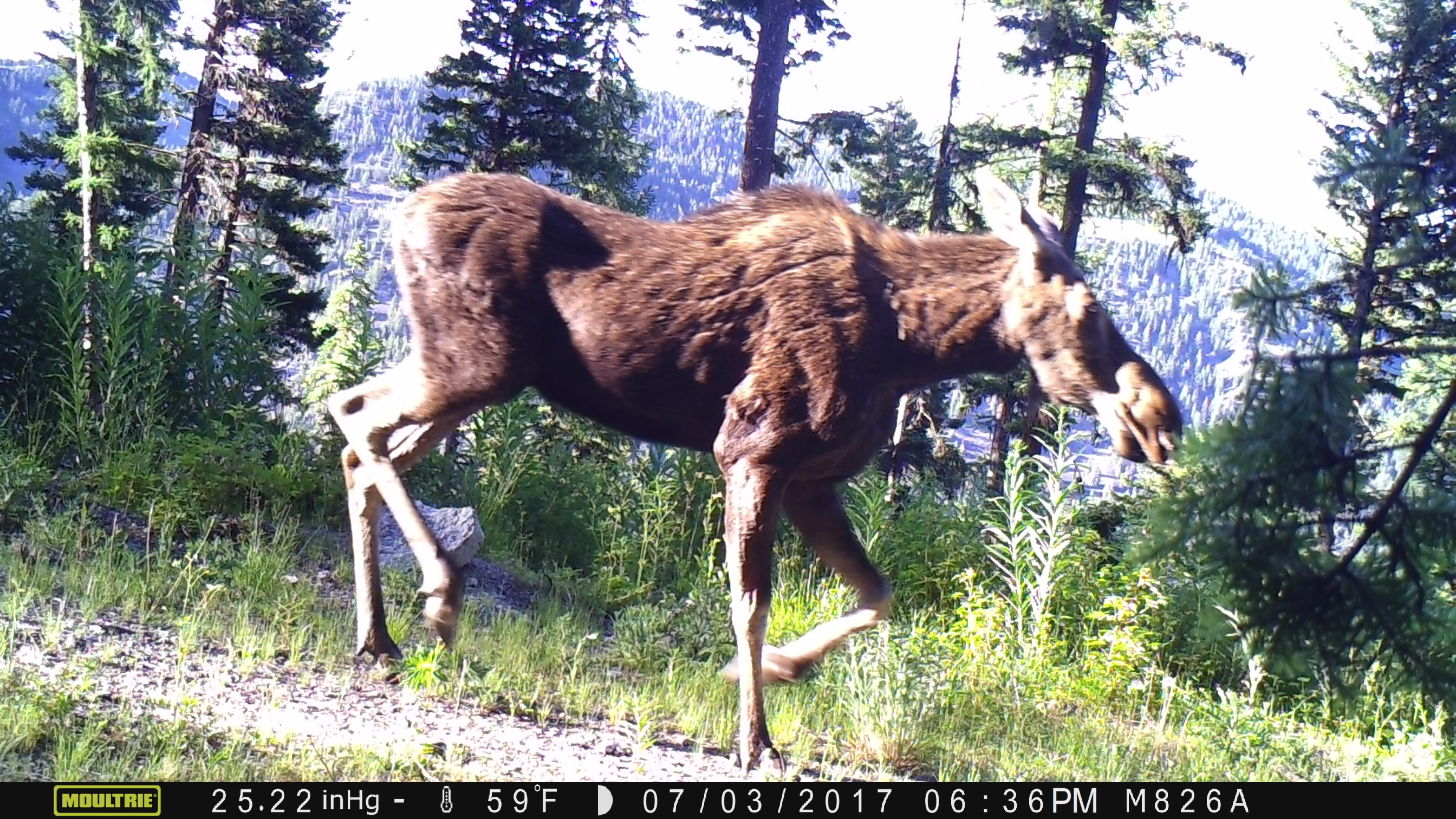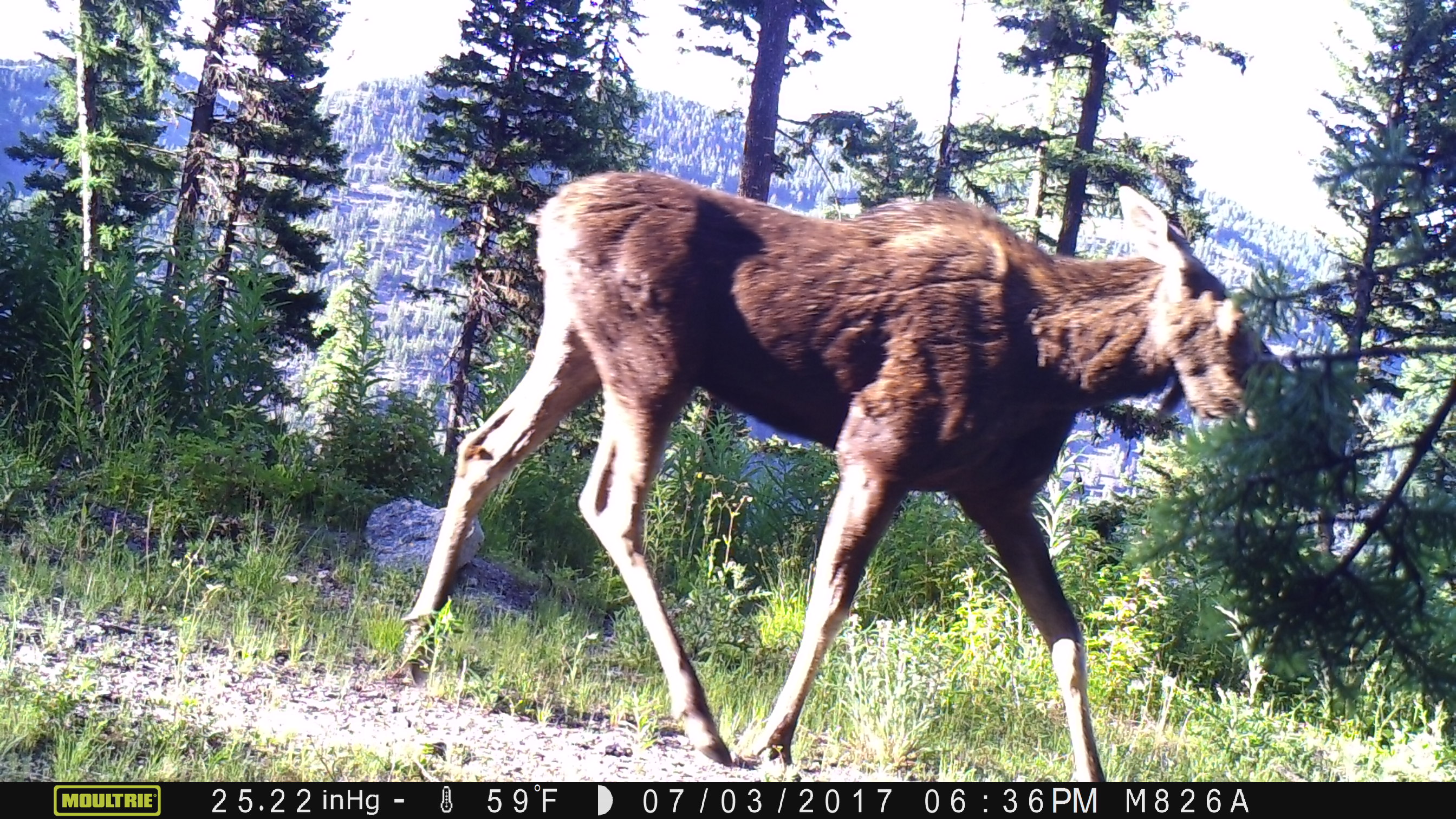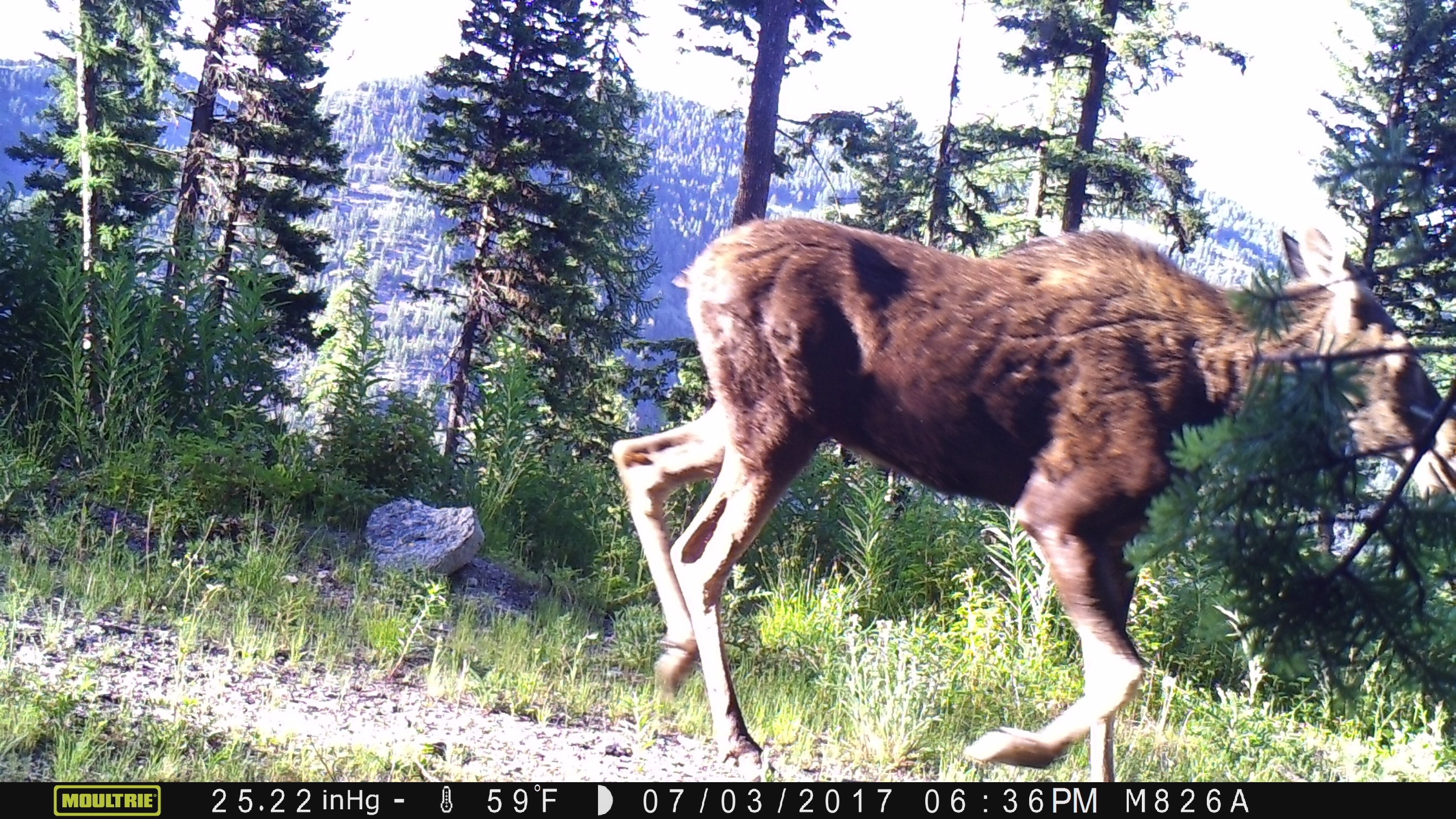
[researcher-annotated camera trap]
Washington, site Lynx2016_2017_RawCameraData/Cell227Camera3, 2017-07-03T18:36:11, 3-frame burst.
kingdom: Animalia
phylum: Chordata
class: Mammalia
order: Artiodactyla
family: Cervidae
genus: Alces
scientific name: Alces alces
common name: moose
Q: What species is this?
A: Alces alces (moose).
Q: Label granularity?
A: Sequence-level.